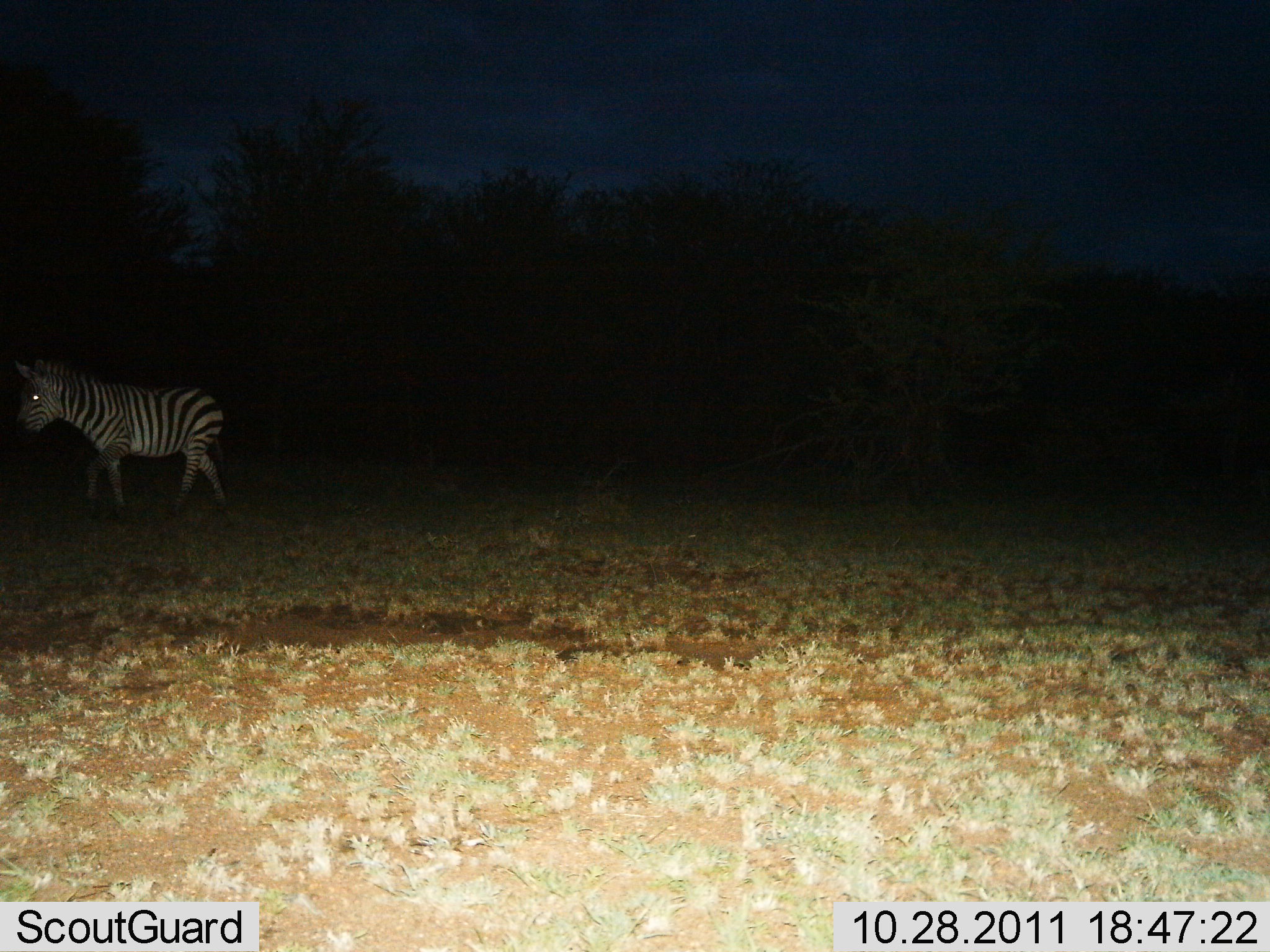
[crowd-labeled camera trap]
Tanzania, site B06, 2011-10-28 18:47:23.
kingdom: Animalia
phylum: Chordata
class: Mammalia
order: Perissodactyla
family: Equidae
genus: Equus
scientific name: Equus quagga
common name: plains zebra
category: zebra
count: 1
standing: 13%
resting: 0%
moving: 87%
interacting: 0%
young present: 0%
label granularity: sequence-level